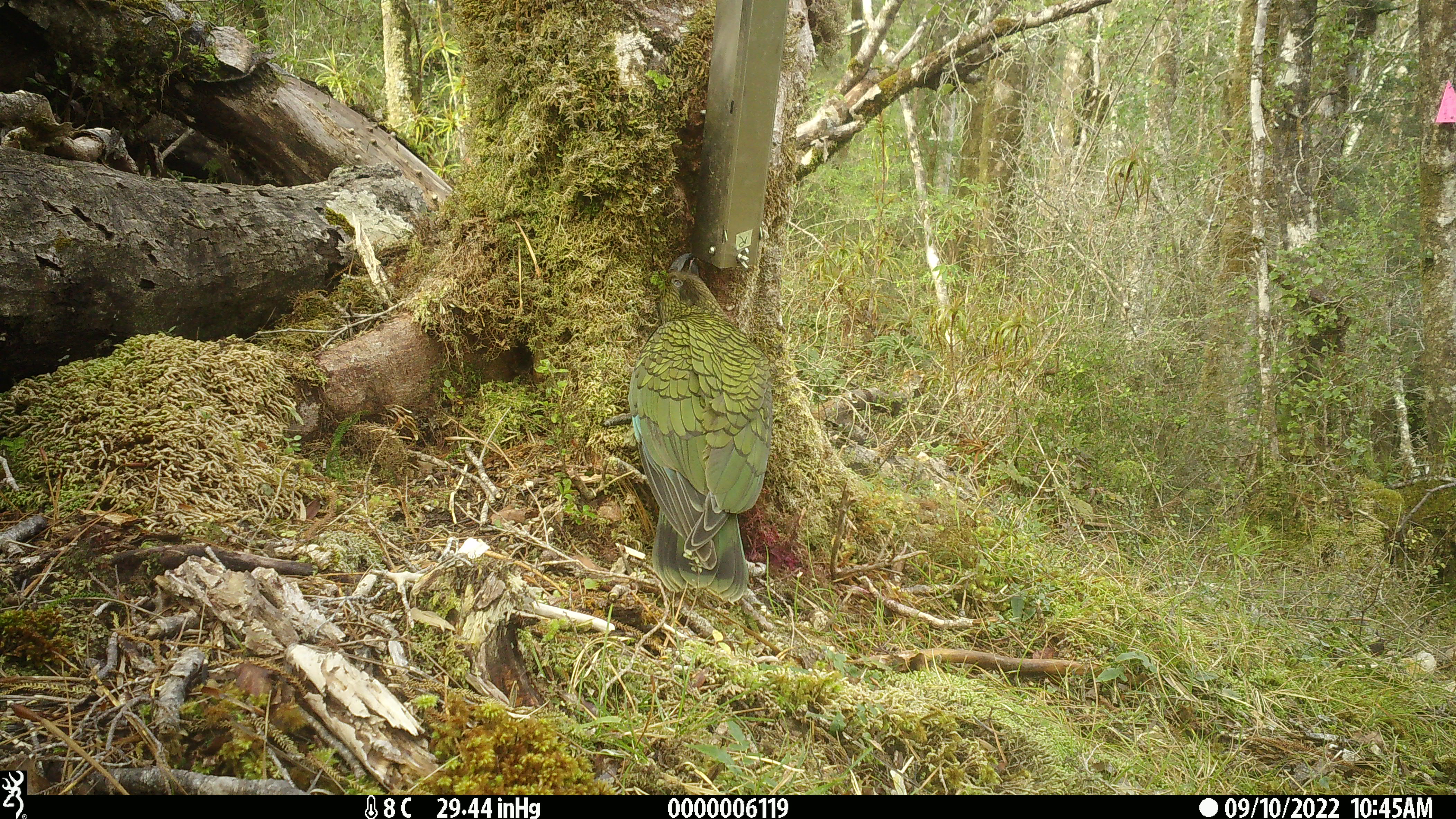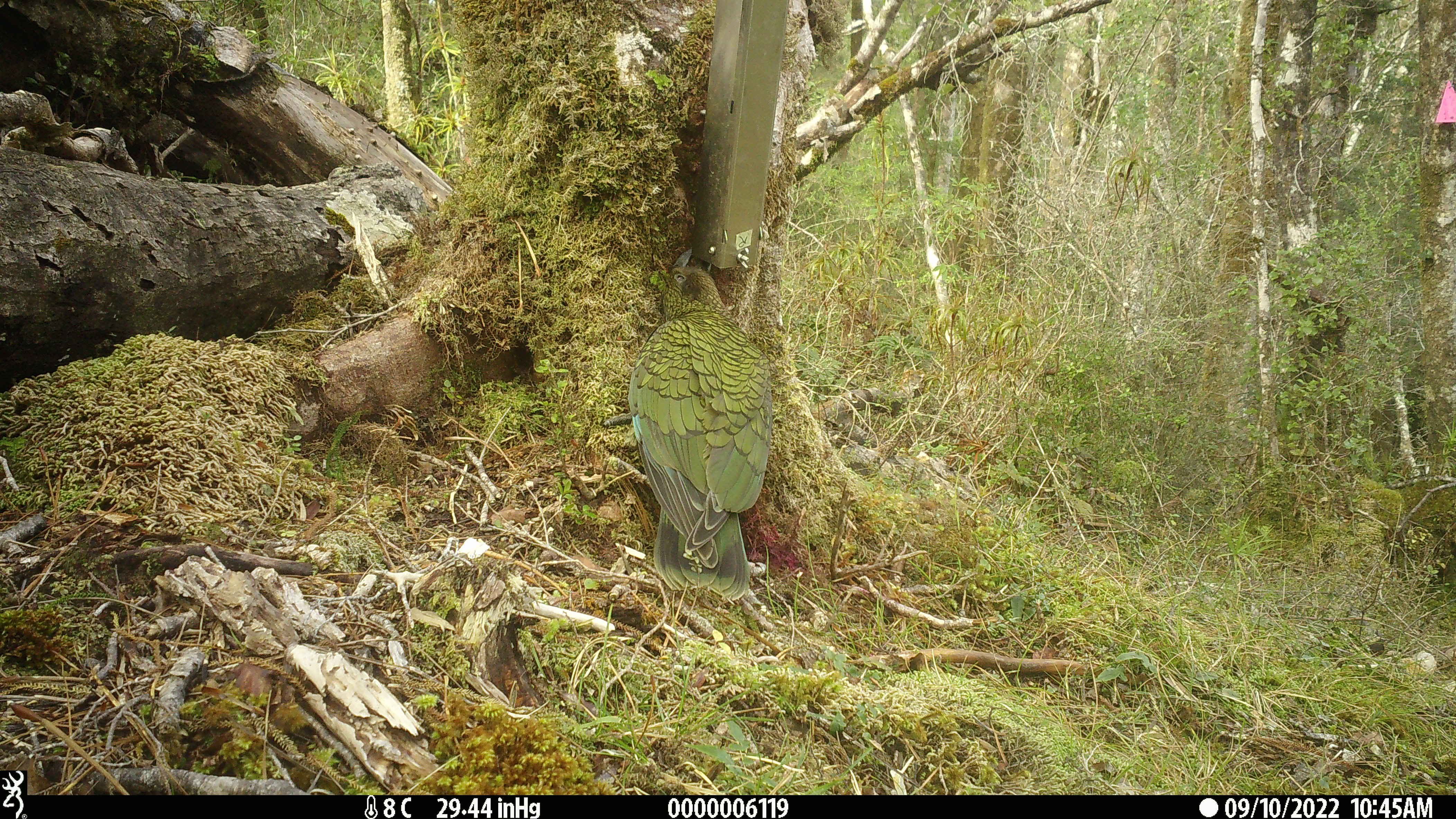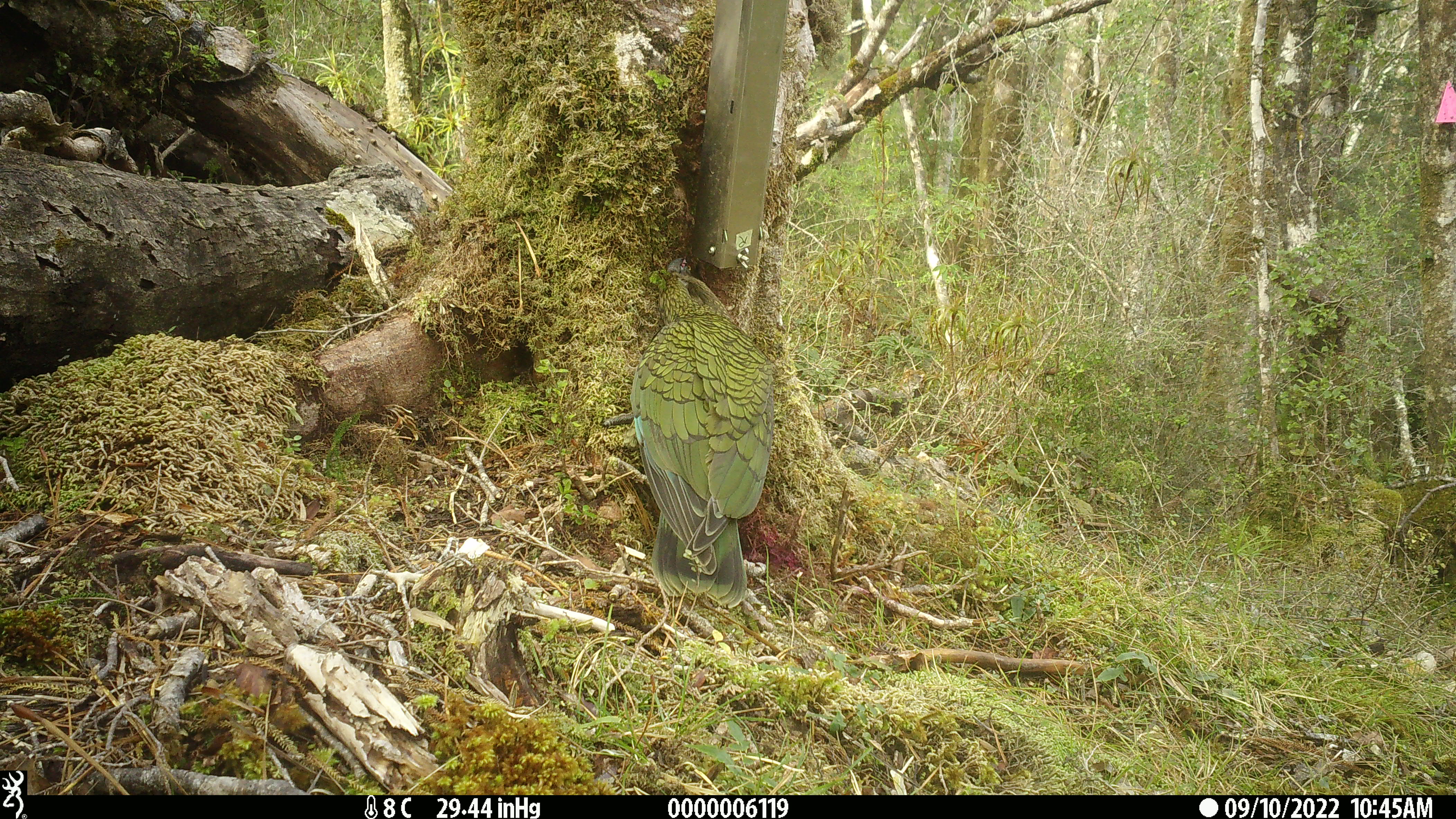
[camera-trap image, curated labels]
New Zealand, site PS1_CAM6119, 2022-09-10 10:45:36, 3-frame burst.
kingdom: Animalia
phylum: Chordata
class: Aves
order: Psittaciformes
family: Strigopidae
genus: Nestor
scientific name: Nestor notabilis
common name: kea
Kea (Nestor notabilis).